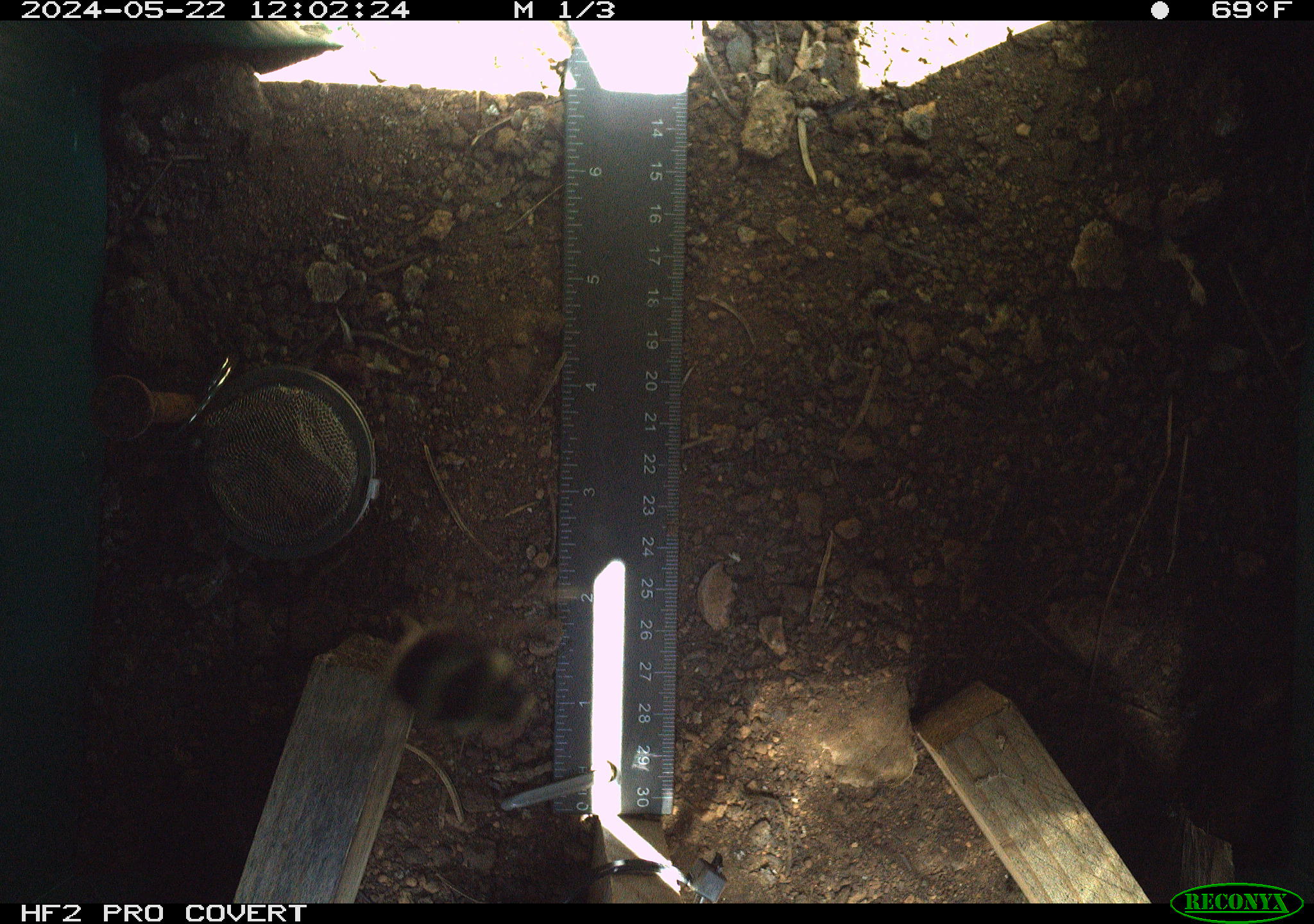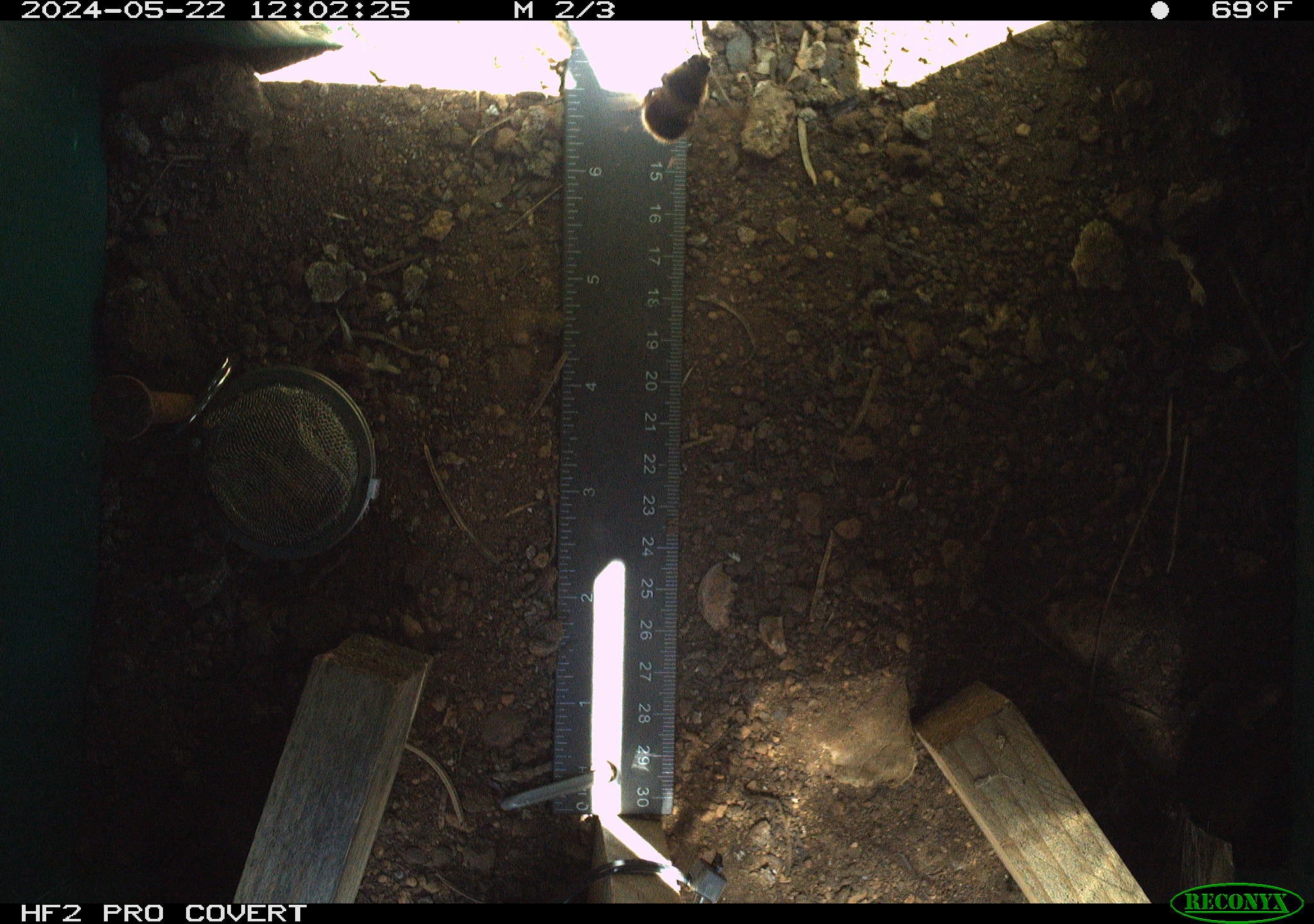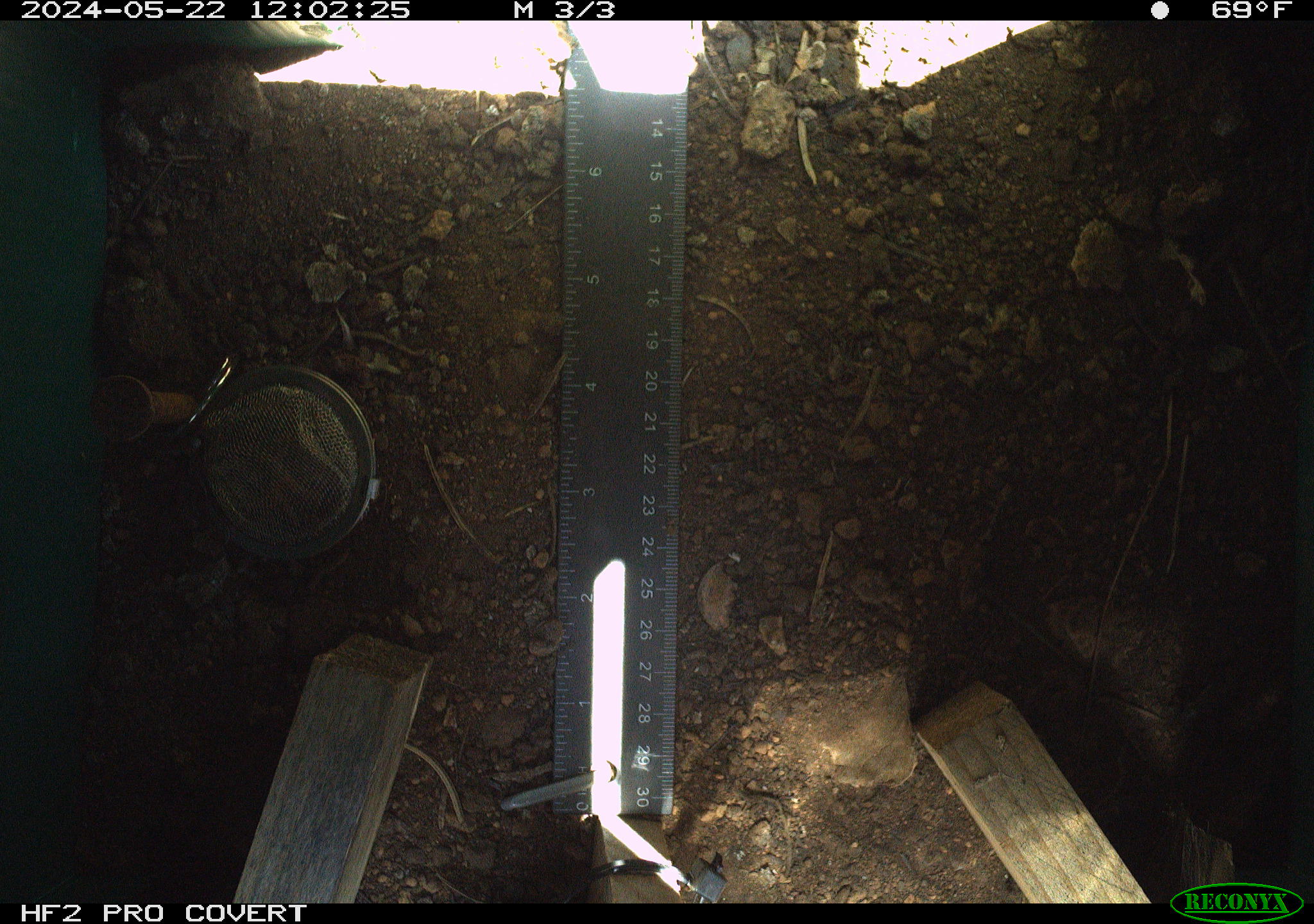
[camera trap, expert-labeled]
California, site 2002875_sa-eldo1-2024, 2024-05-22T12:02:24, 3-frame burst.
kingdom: Animalia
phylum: Arthropoda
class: Insecta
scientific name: Insecta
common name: insect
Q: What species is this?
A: Insect (Insecta).